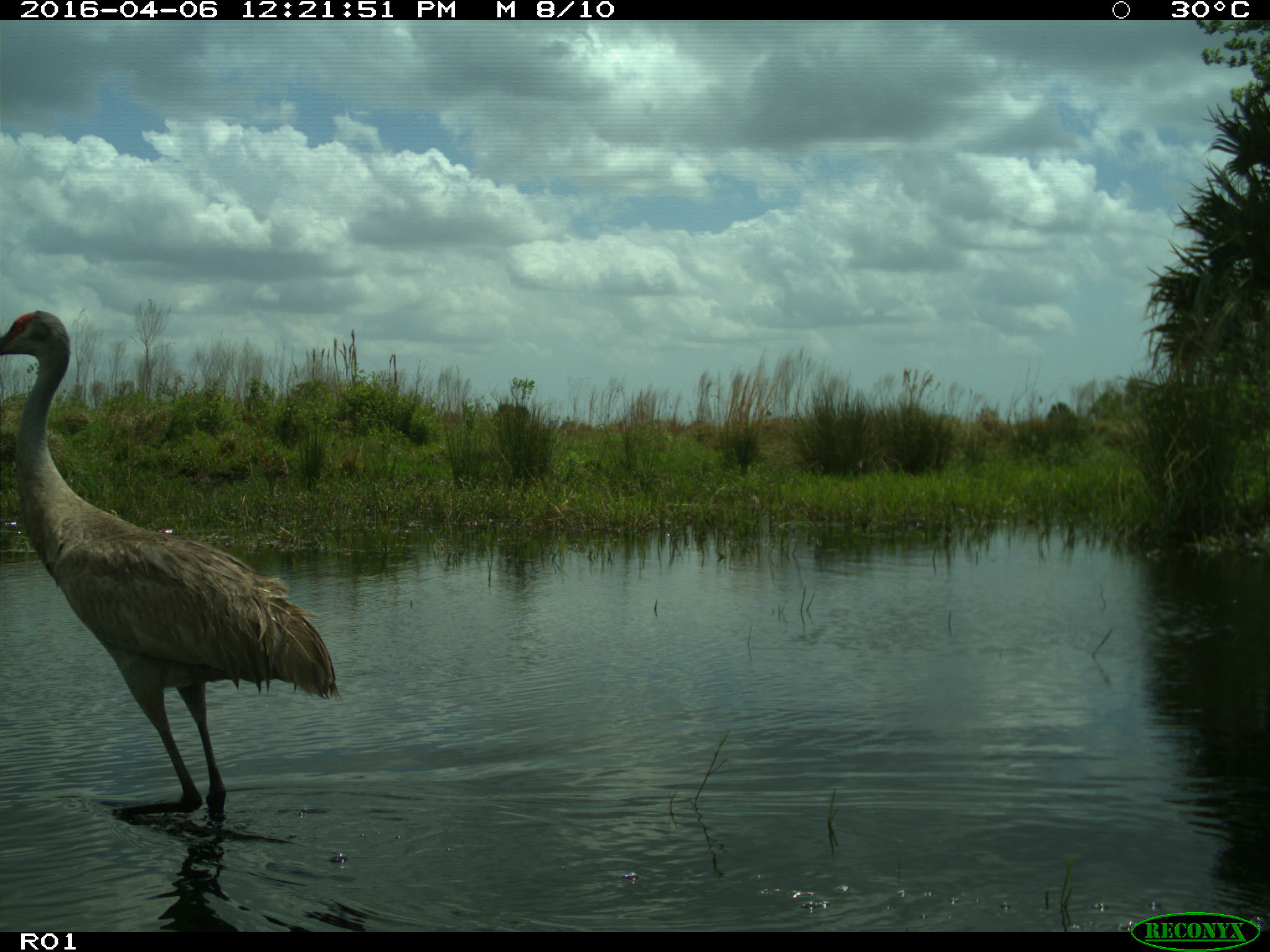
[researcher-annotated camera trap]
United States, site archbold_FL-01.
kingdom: Animalia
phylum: Chordata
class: Aves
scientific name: Aves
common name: birds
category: unidentified bird